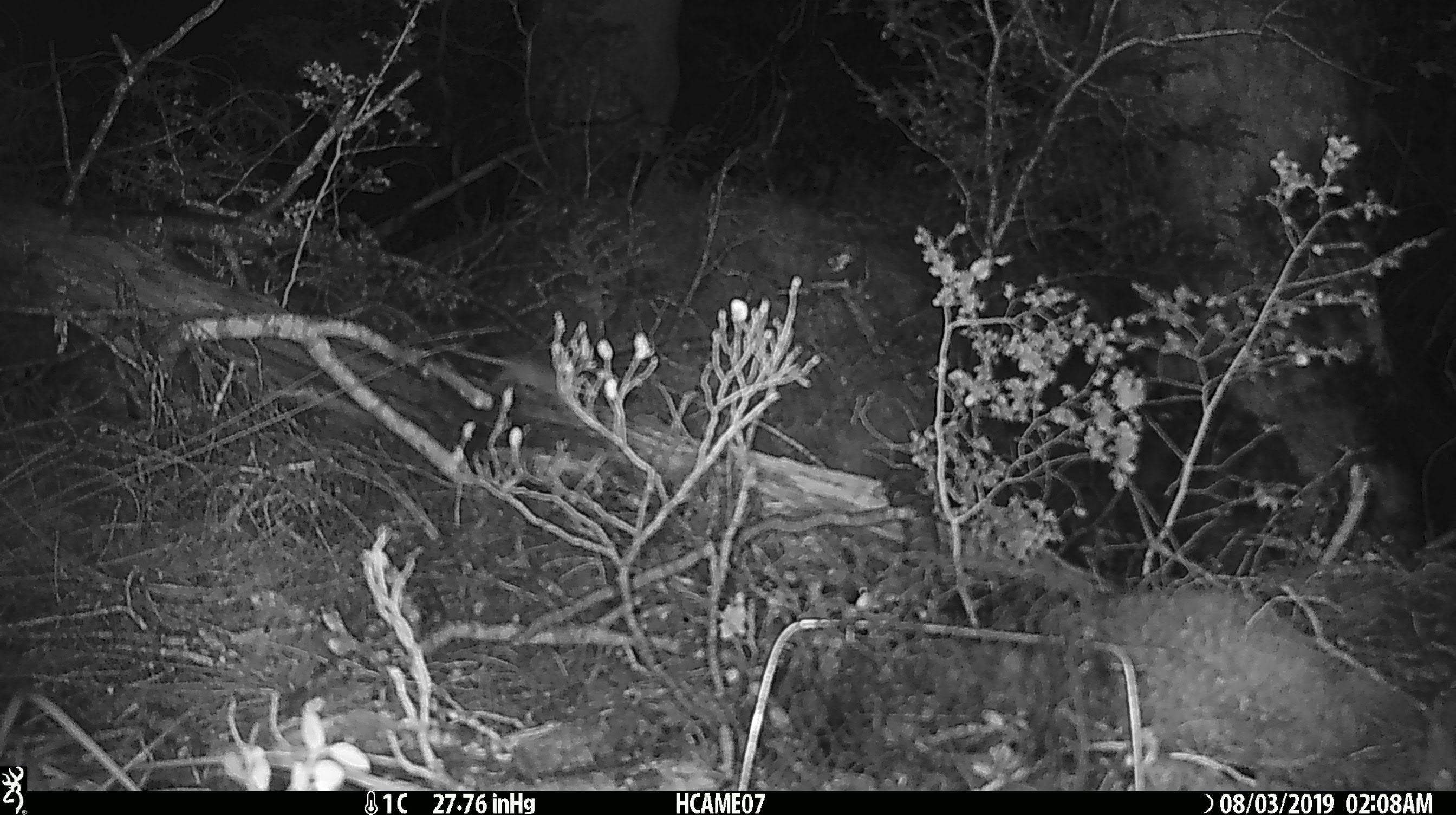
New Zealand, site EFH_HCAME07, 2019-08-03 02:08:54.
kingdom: Animalia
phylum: Chordata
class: Mammalia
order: Rodentia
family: Muridae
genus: Mus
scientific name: Mus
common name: mouse